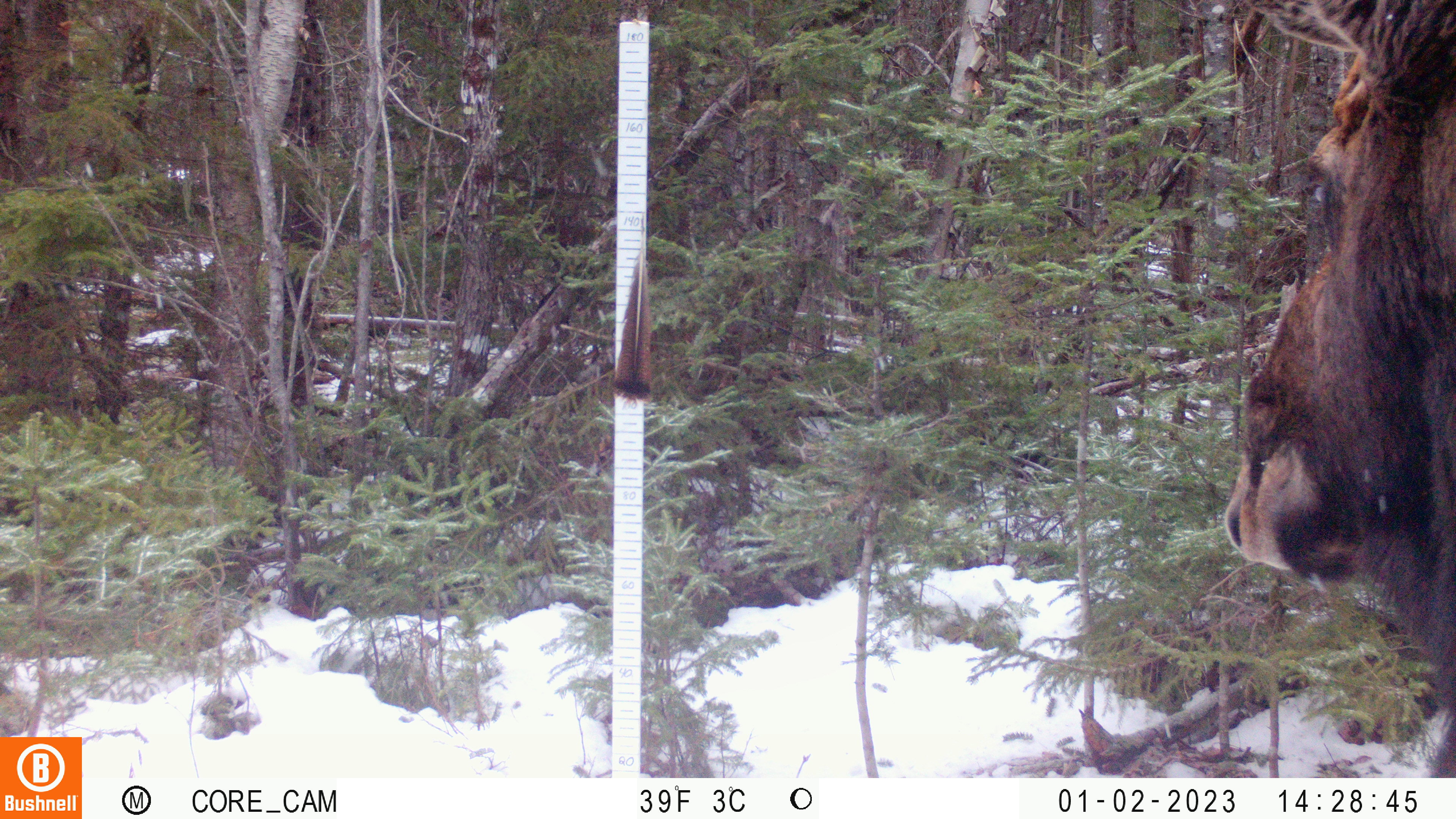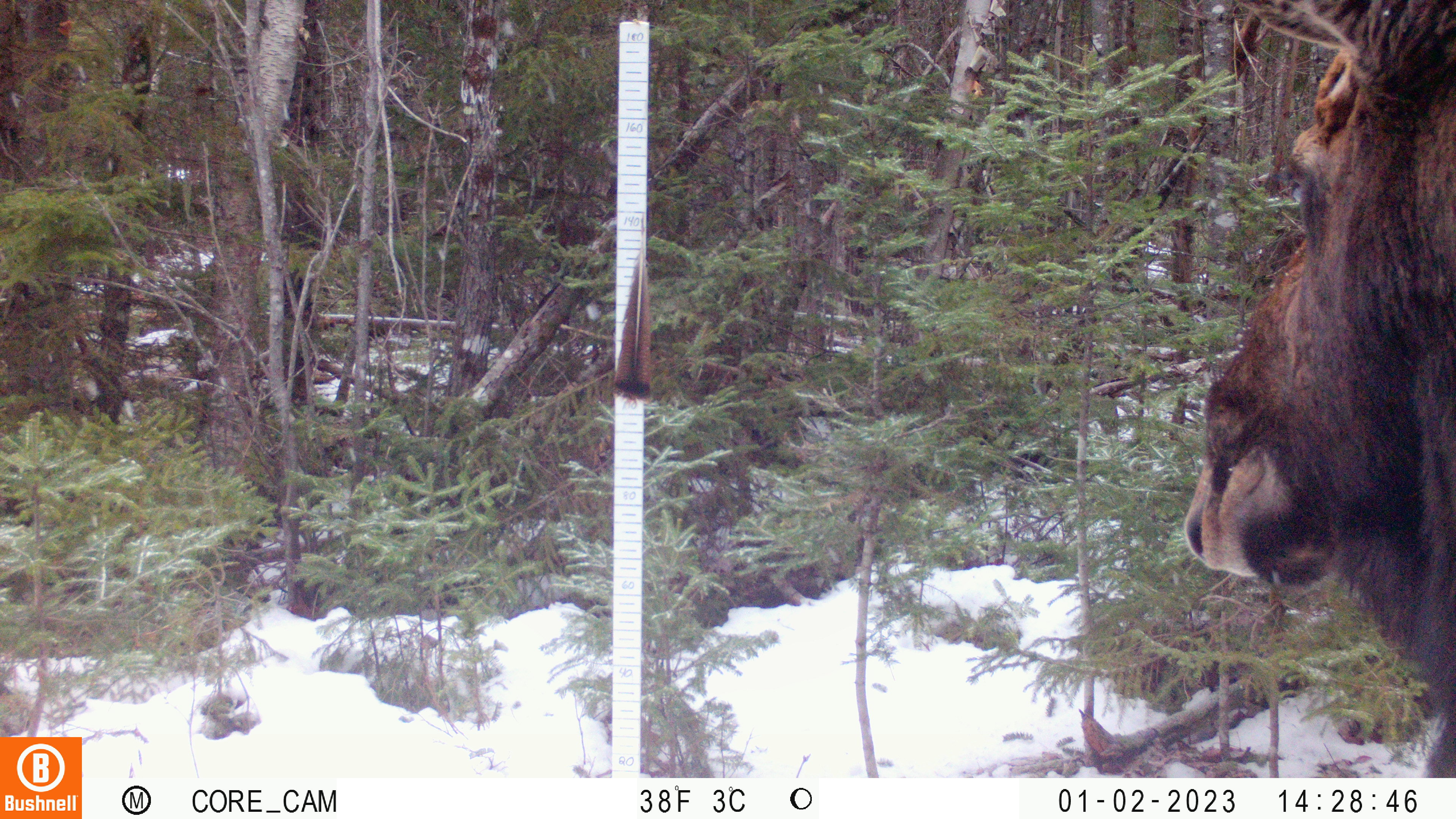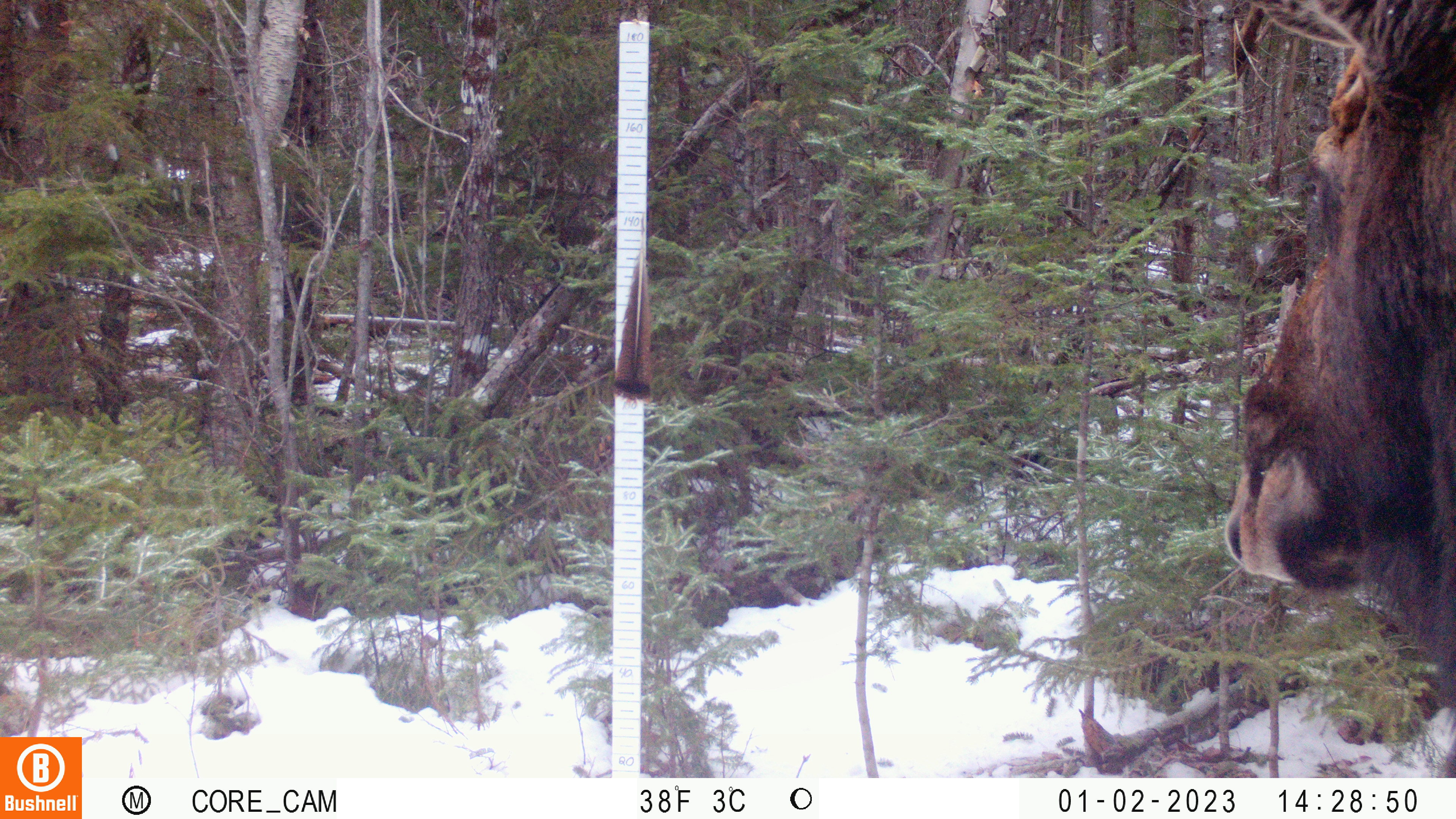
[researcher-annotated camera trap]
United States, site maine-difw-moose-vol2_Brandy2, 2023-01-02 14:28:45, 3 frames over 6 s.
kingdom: Animalia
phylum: Chordata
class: Mammalia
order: Artiodactyla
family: Cervidae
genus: Alces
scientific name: Alces alces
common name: moose